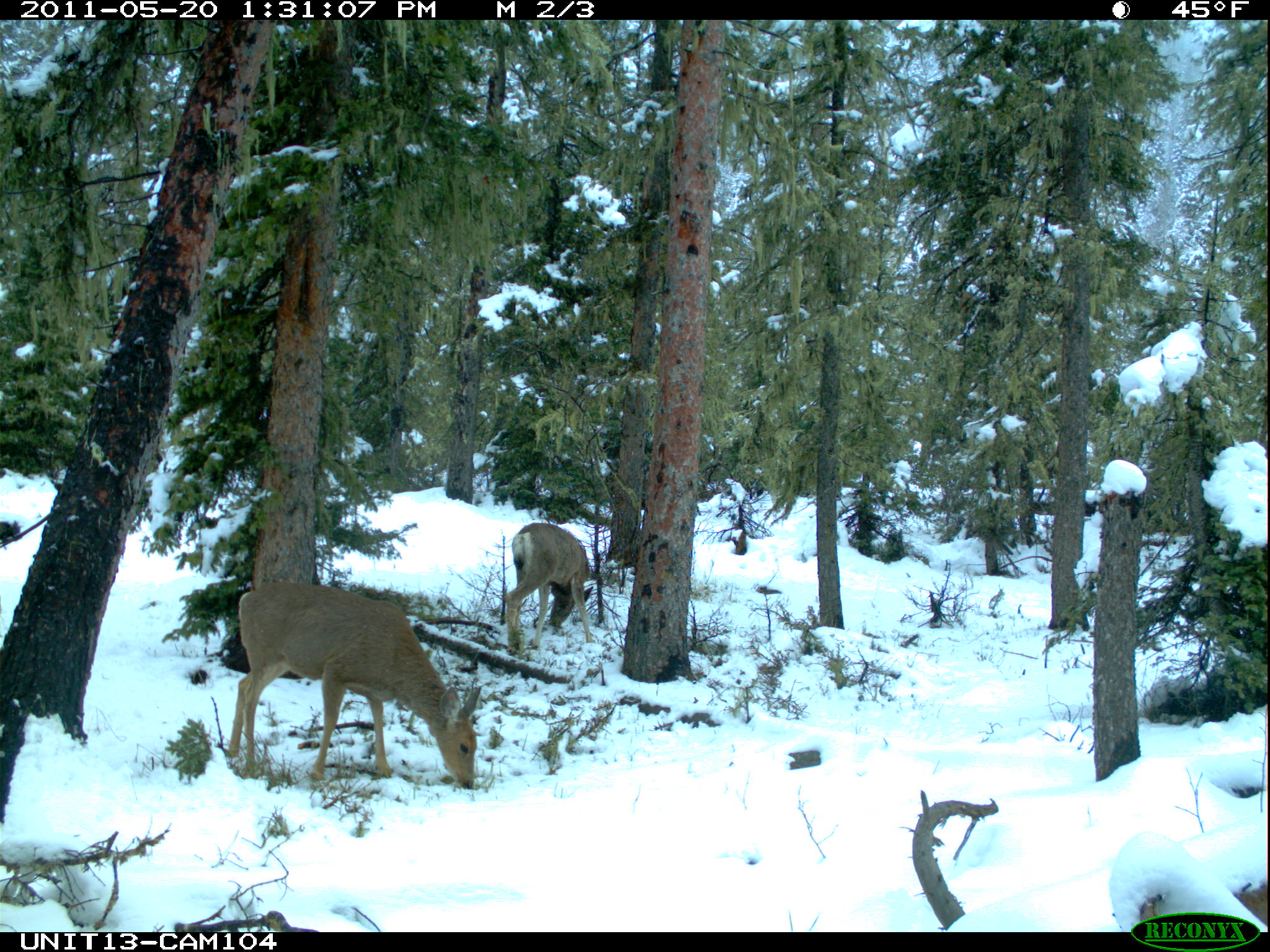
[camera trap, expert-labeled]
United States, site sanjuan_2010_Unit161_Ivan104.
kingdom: Animalia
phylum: Chordata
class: Mammalia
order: Artiodactyla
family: Cervidae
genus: Odocoileus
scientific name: Odocoileus hemionus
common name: mule deer